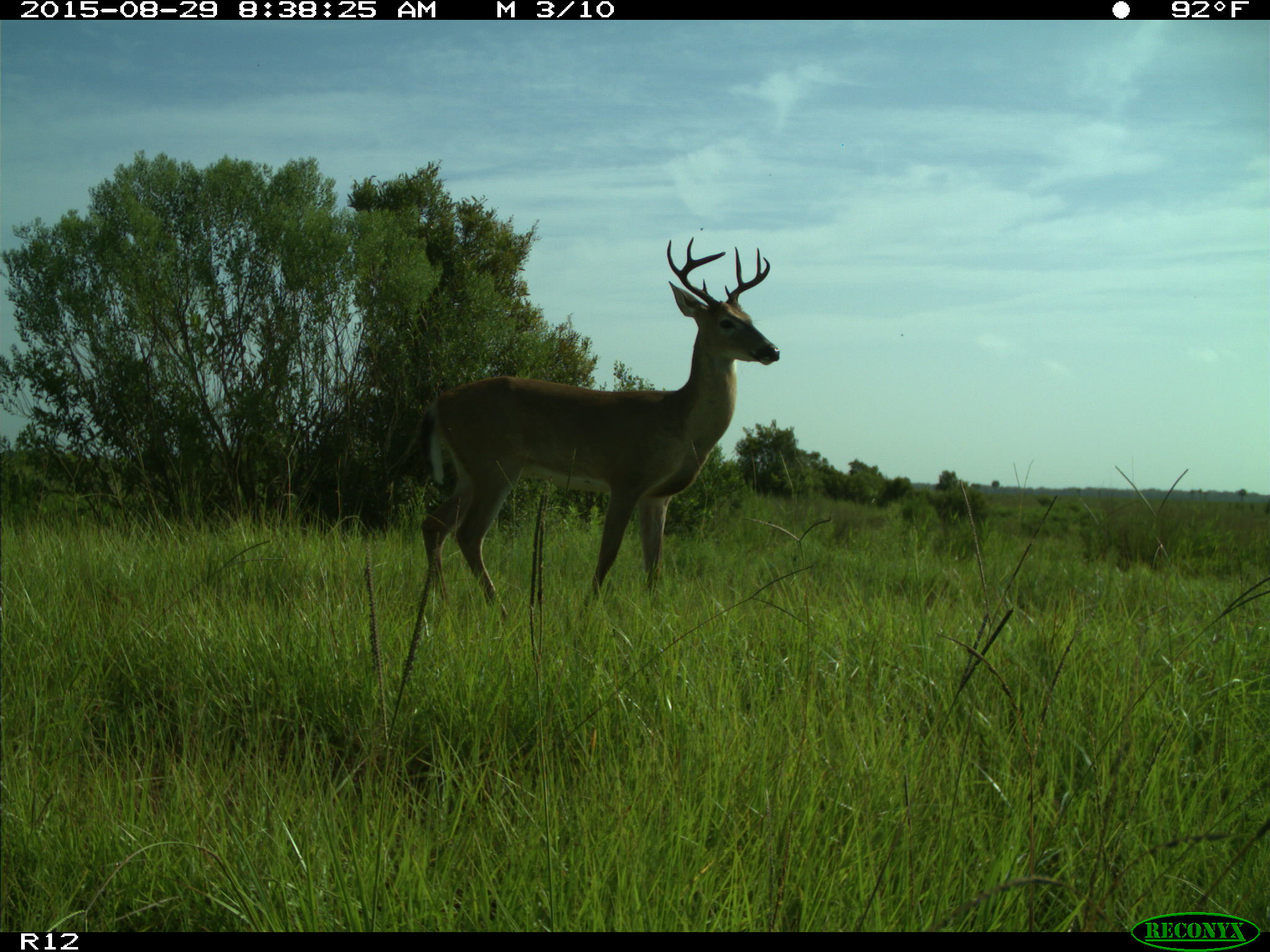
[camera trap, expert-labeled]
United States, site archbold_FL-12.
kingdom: Animalia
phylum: Chordata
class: Mammalia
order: Artiodactyla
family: Cervidae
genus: Odocoileus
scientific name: Odocoileus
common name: deer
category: unidentified deer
Unidentified deer (deer) (Odocoileus).